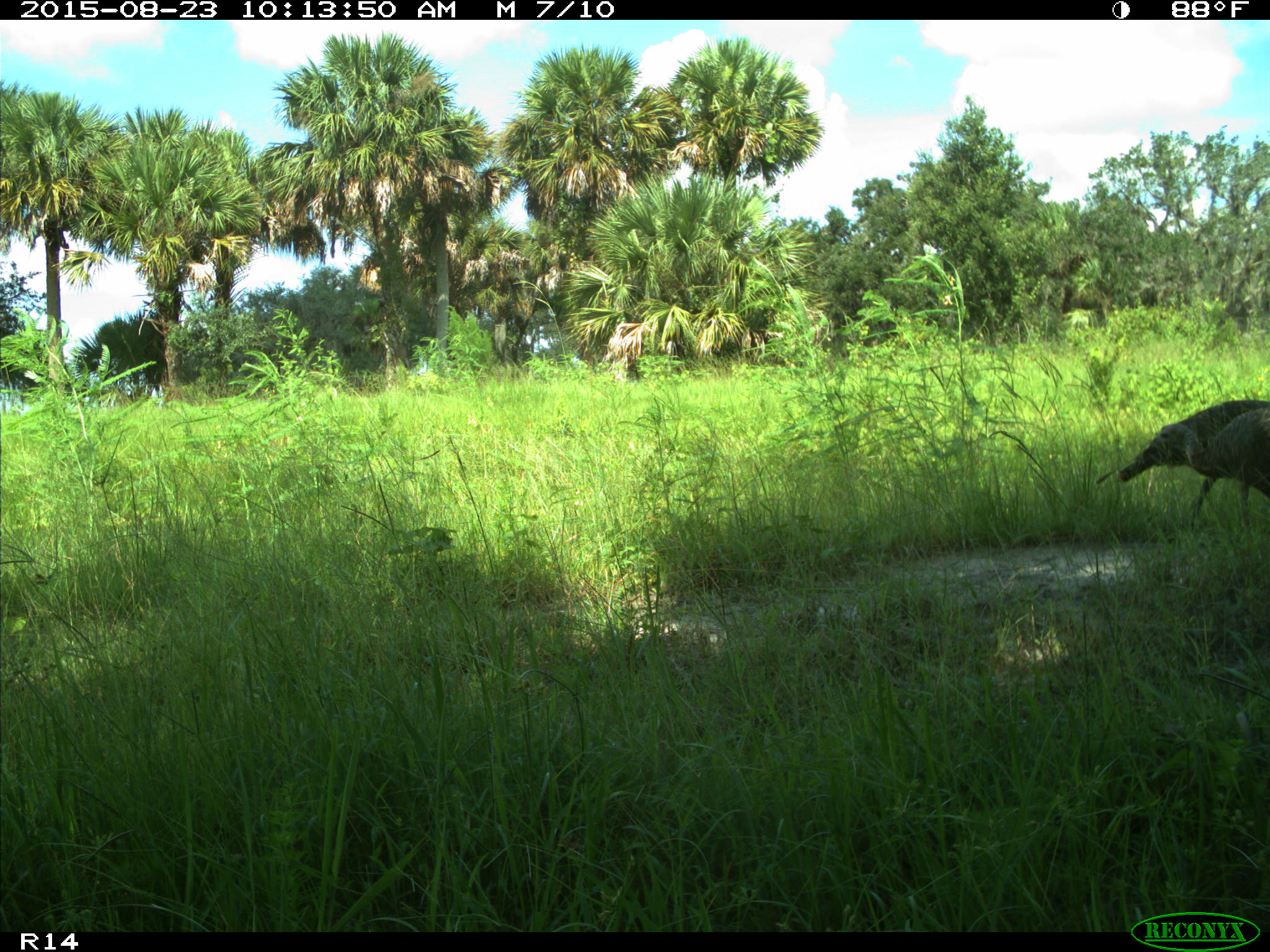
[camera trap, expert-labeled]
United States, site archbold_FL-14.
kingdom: Animalia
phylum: Chordata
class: Aves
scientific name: Aves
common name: birds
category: unidentified bird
Unidentified bird (birds) (Aves).